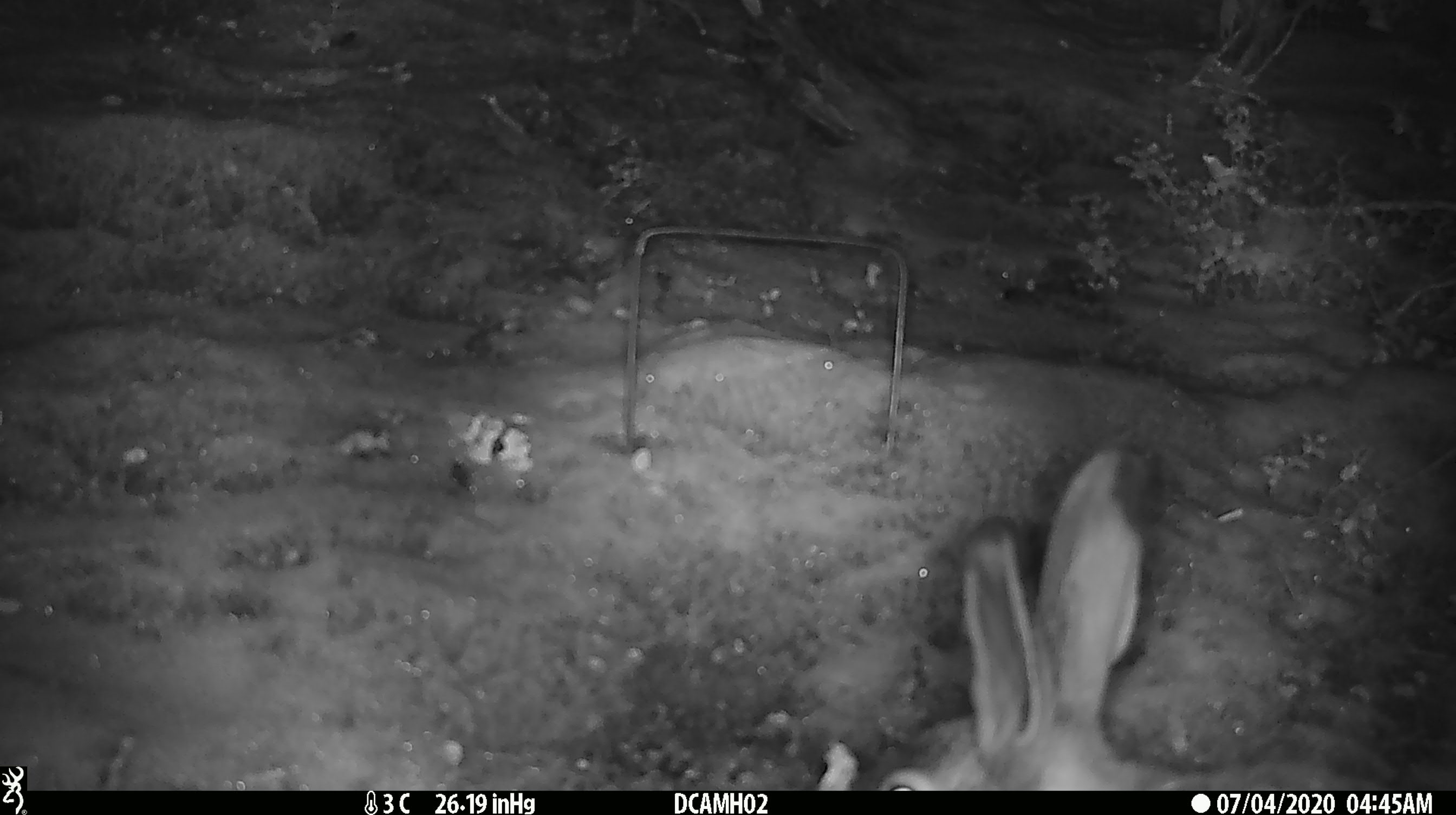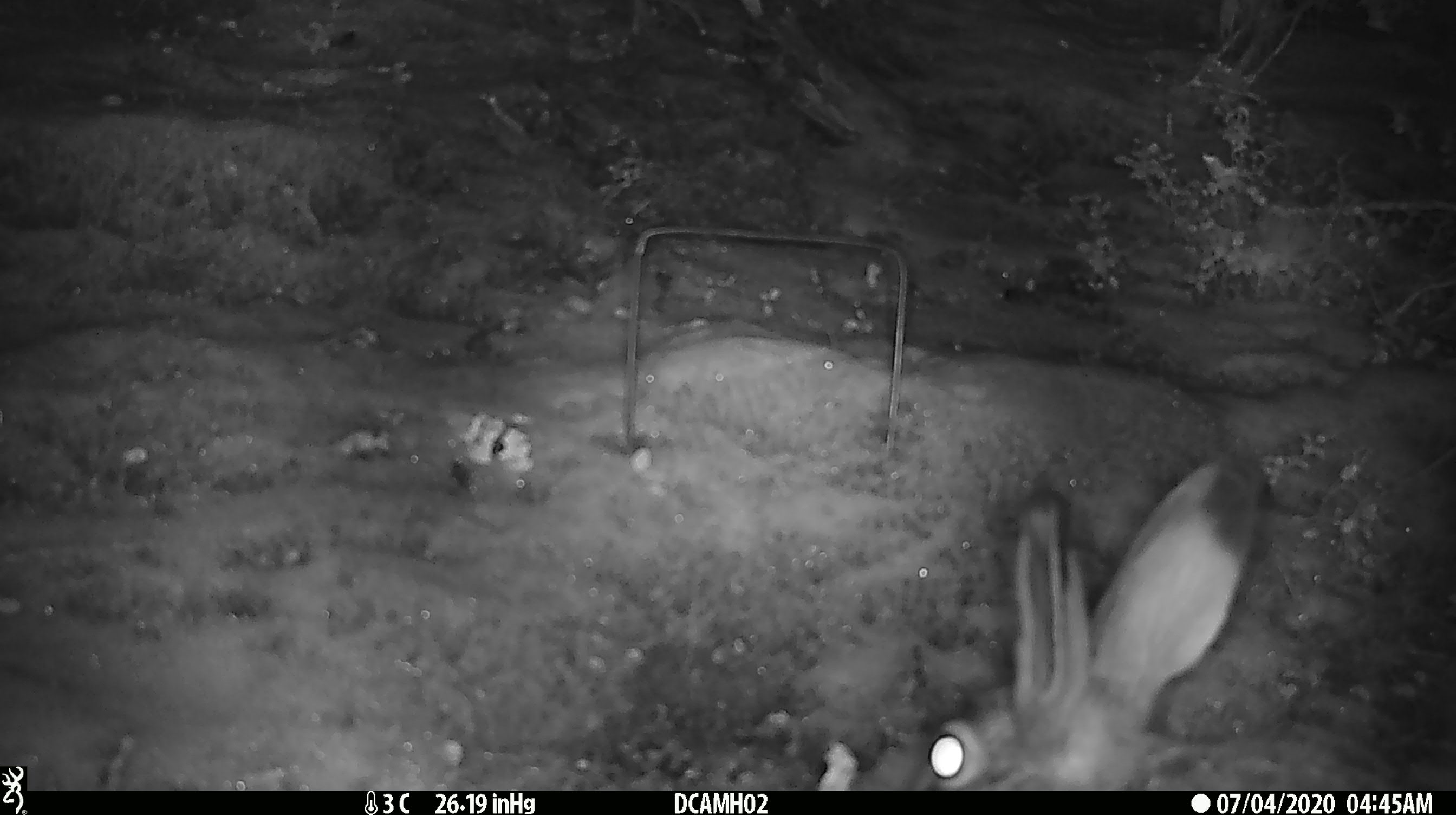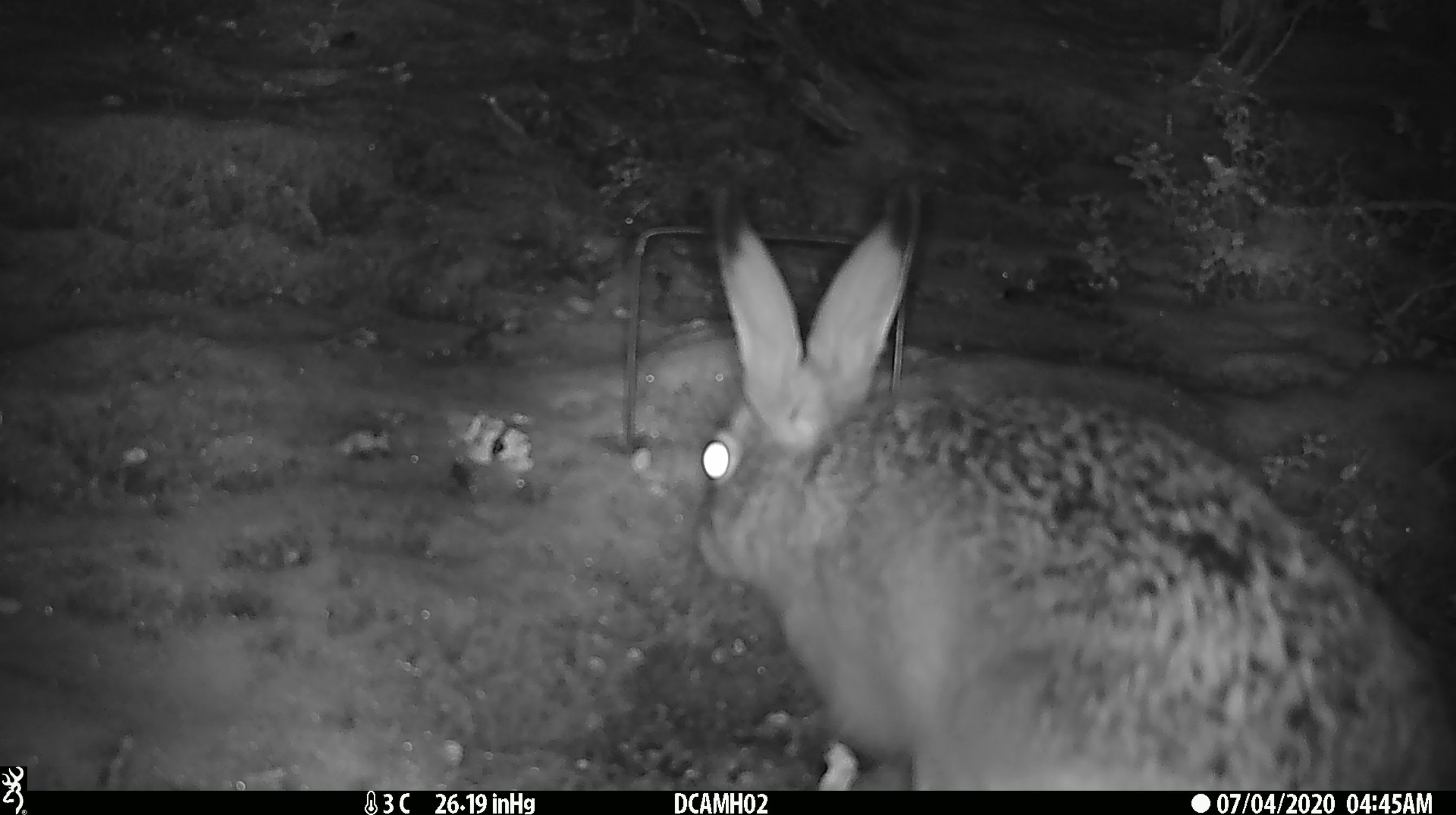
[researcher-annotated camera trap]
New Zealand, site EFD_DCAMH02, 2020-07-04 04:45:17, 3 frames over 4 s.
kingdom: Animalia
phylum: Chordata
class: Mammalia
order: Lagomorpha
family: Leporidae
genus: Lepus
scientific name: Lepus europaeus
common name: brown hare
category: hare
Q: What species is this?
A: Hare (brown hare) (Lepus europaeus).